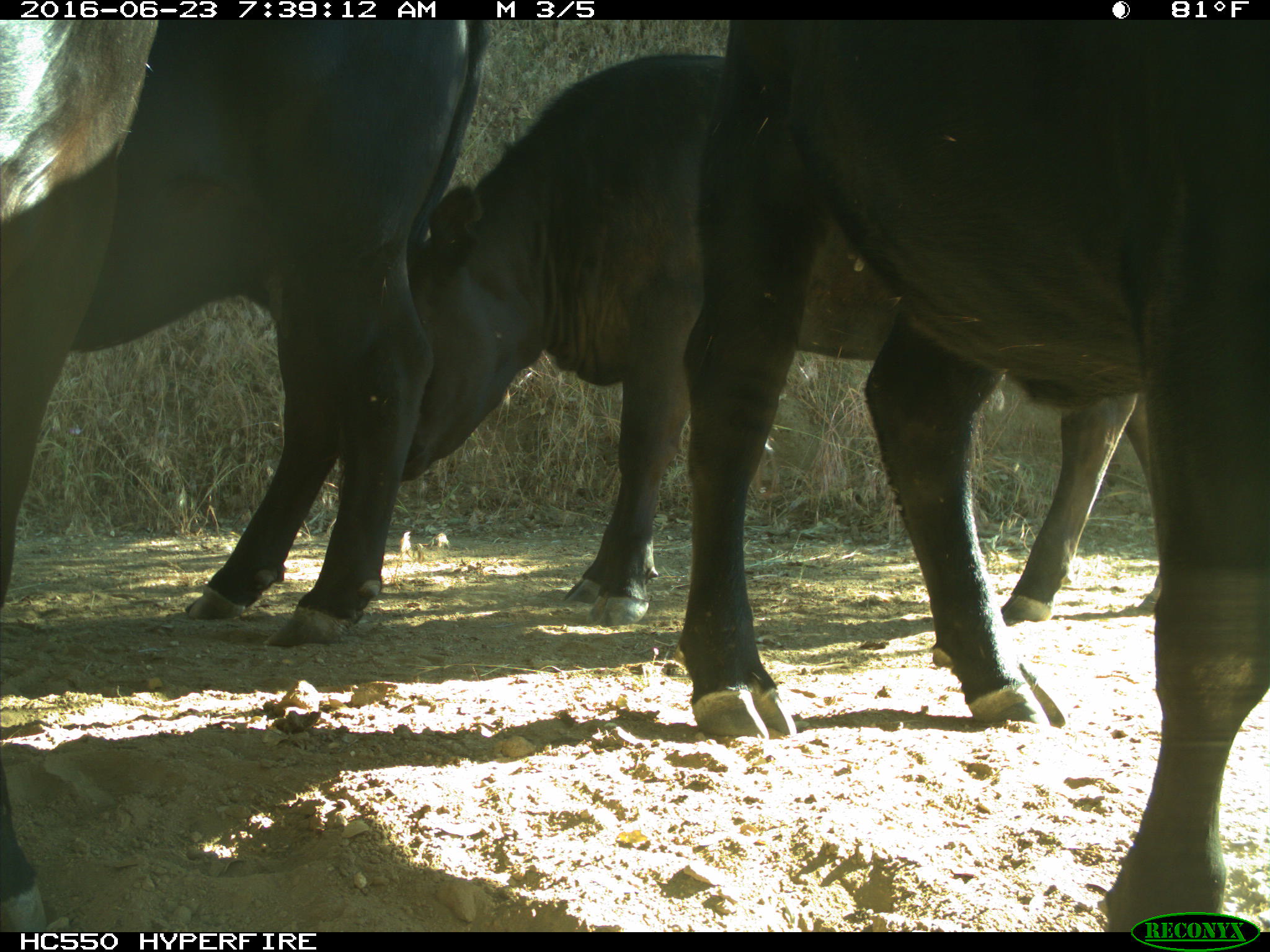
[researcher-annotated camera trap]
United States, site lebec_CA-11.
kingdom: Animalia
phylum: Chordata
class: Mammalia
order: Artiodactyla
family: Bovidae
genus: Bos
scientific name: Bos taurus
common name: domestic cow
Bos taurus (domestic cow).